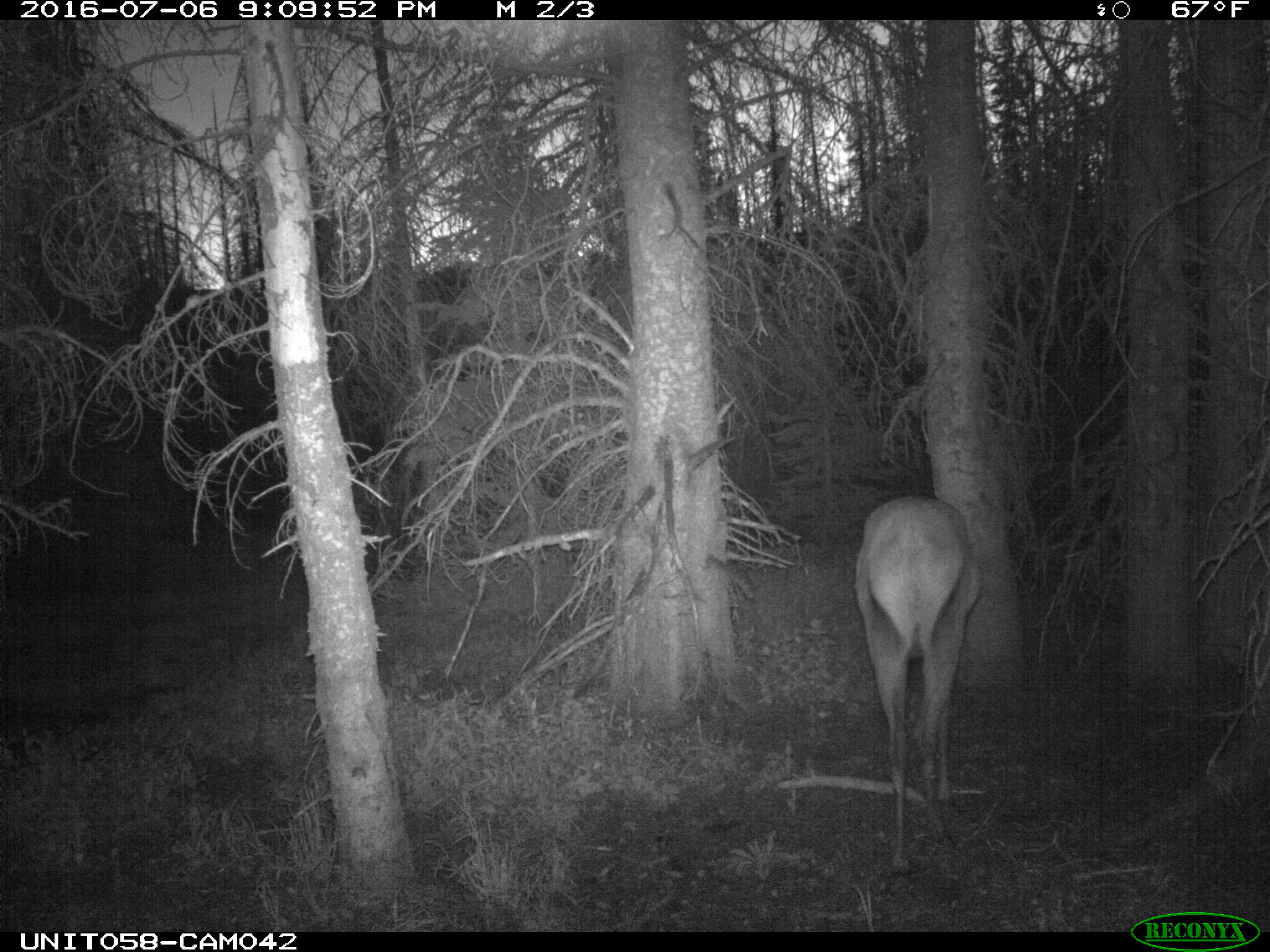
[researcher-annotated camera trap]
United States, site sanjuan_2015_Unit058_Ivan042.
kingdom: Animalia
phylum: Chordata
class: Mammalia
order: Artiodactyla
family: Cervidae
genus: Cervus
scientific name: Cervus elaphus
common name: red deer